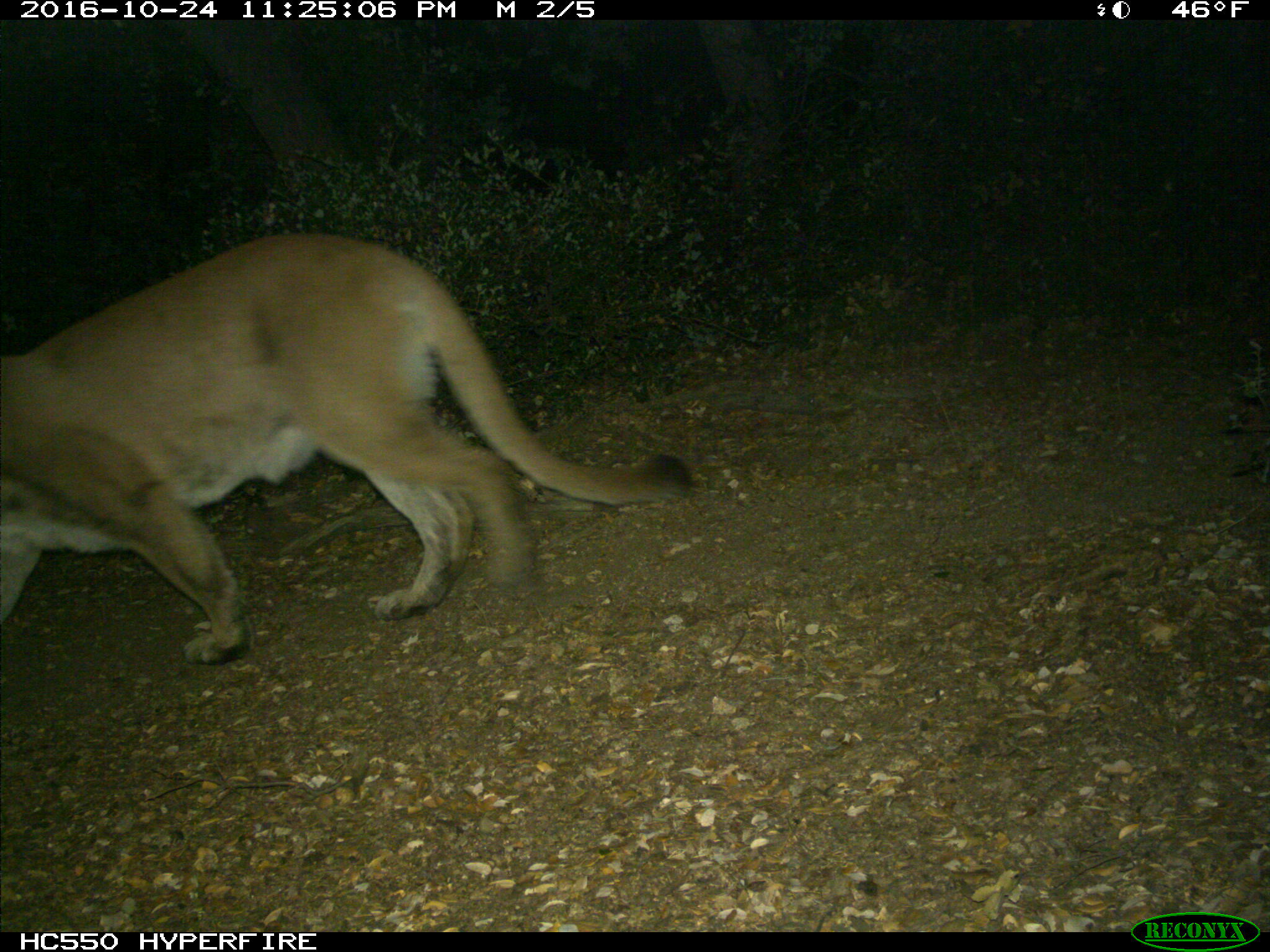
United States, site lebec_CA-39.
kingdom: Animalia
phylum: Chordata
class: Mammalia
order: Carnivora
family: Felidae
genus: Puma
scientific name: Puma concolor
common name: mountain lion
Puma concolor (mountain lion).